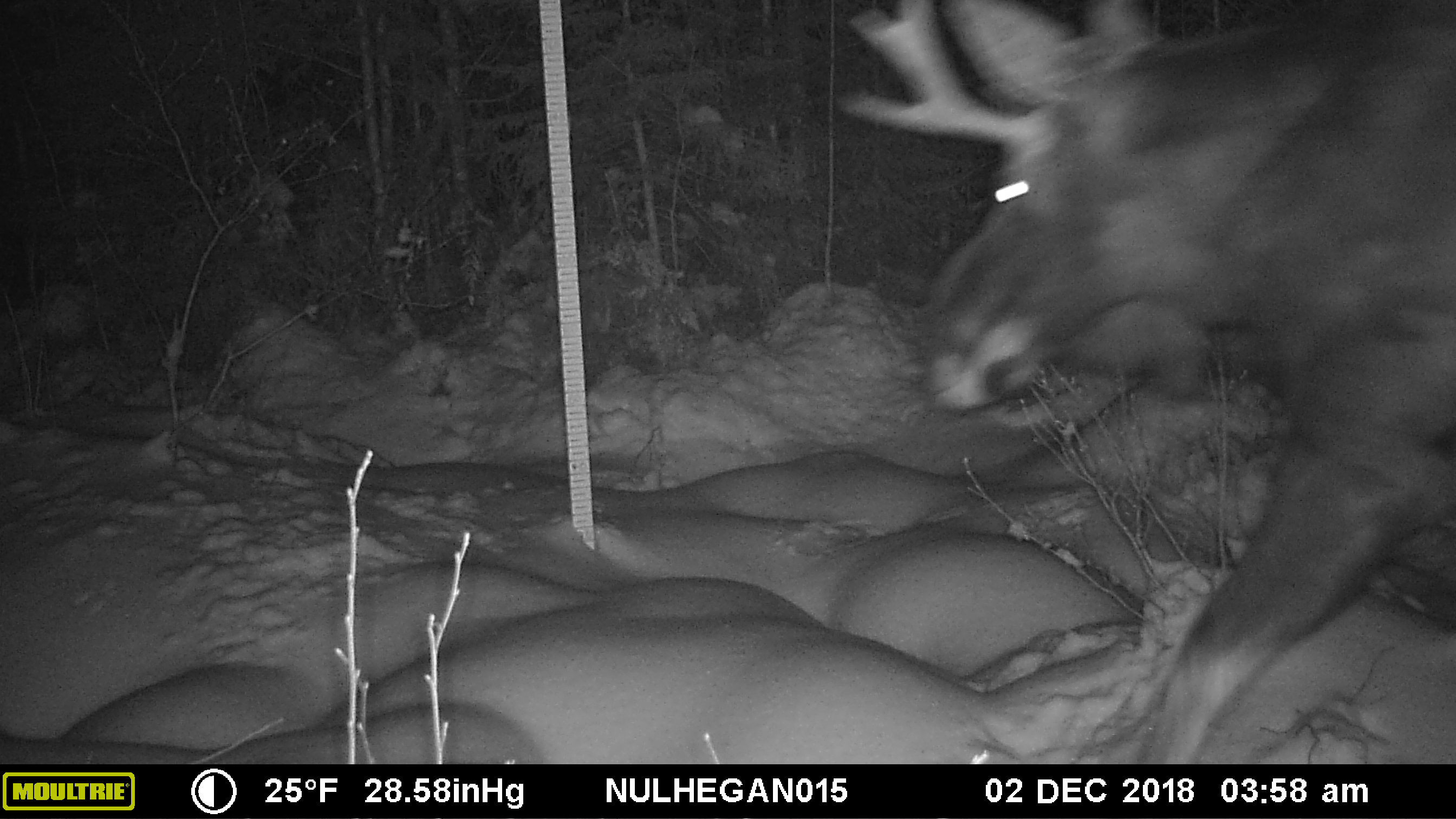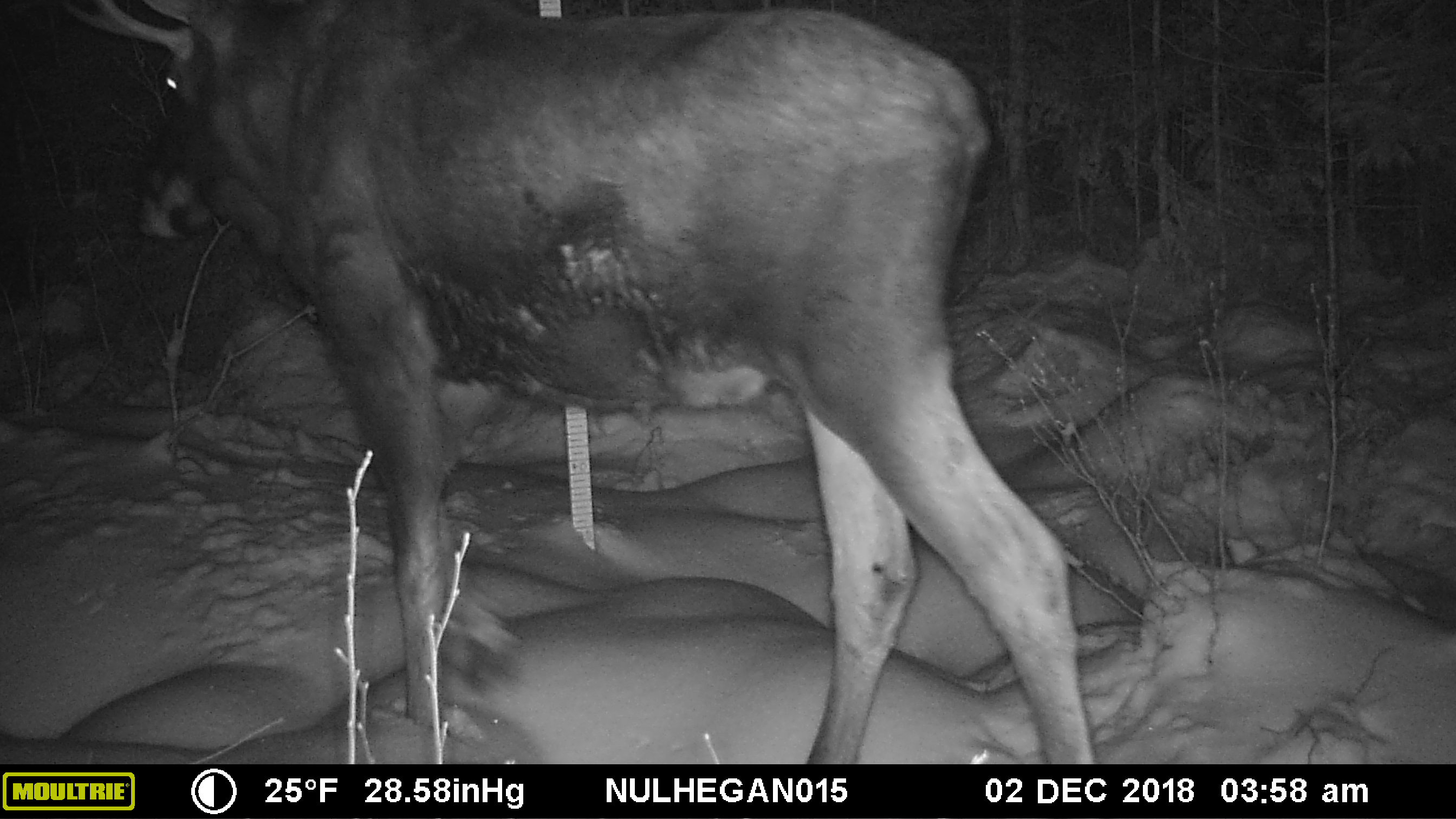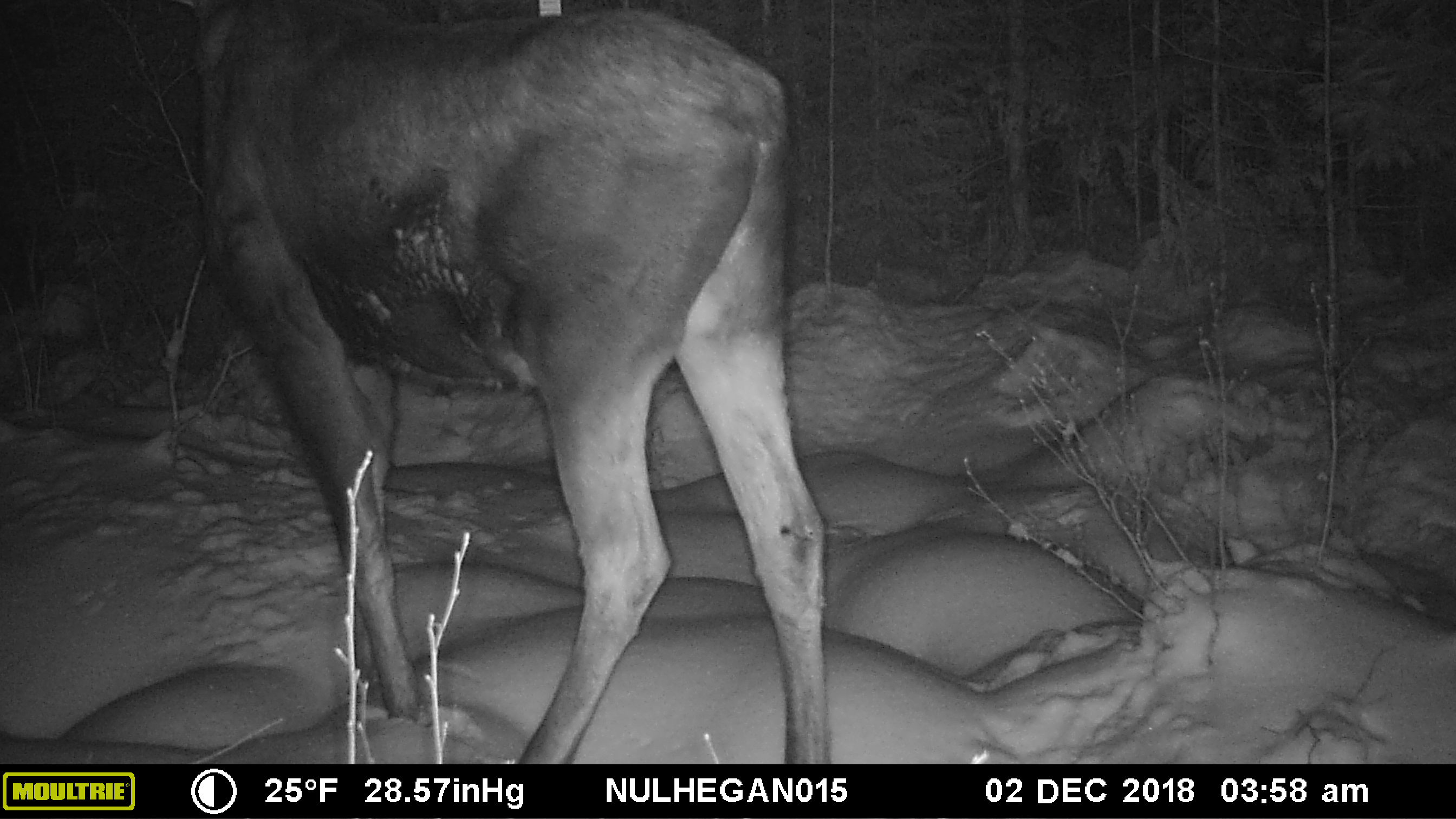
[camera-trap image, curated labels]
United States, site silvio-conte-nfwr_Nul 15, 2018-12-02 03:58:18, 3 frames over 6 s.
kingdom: Animalia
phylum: Chordata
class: Mammalia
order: Artiodactyla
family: Cervidae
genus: Alces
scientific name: Alces alces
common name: moose